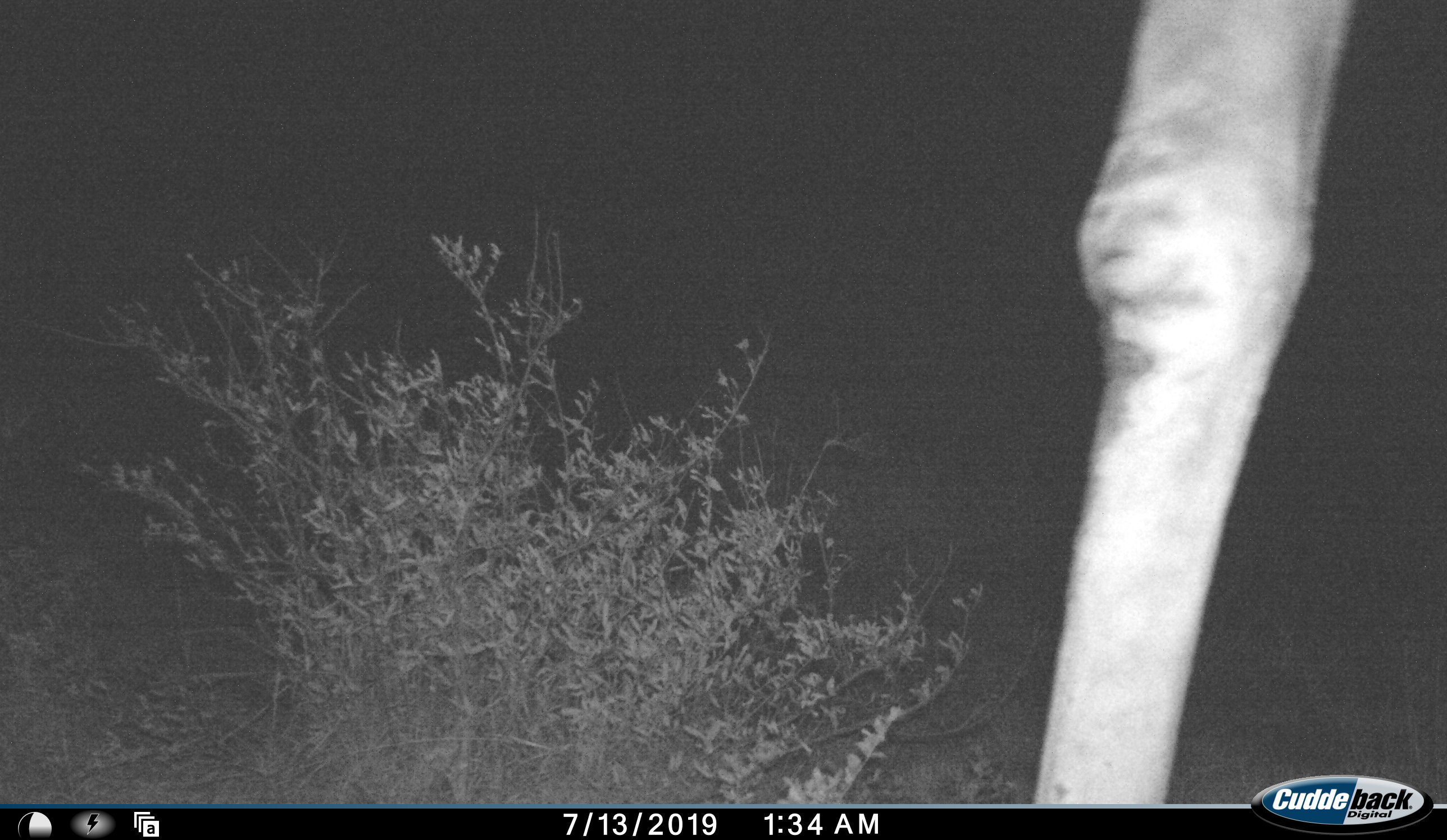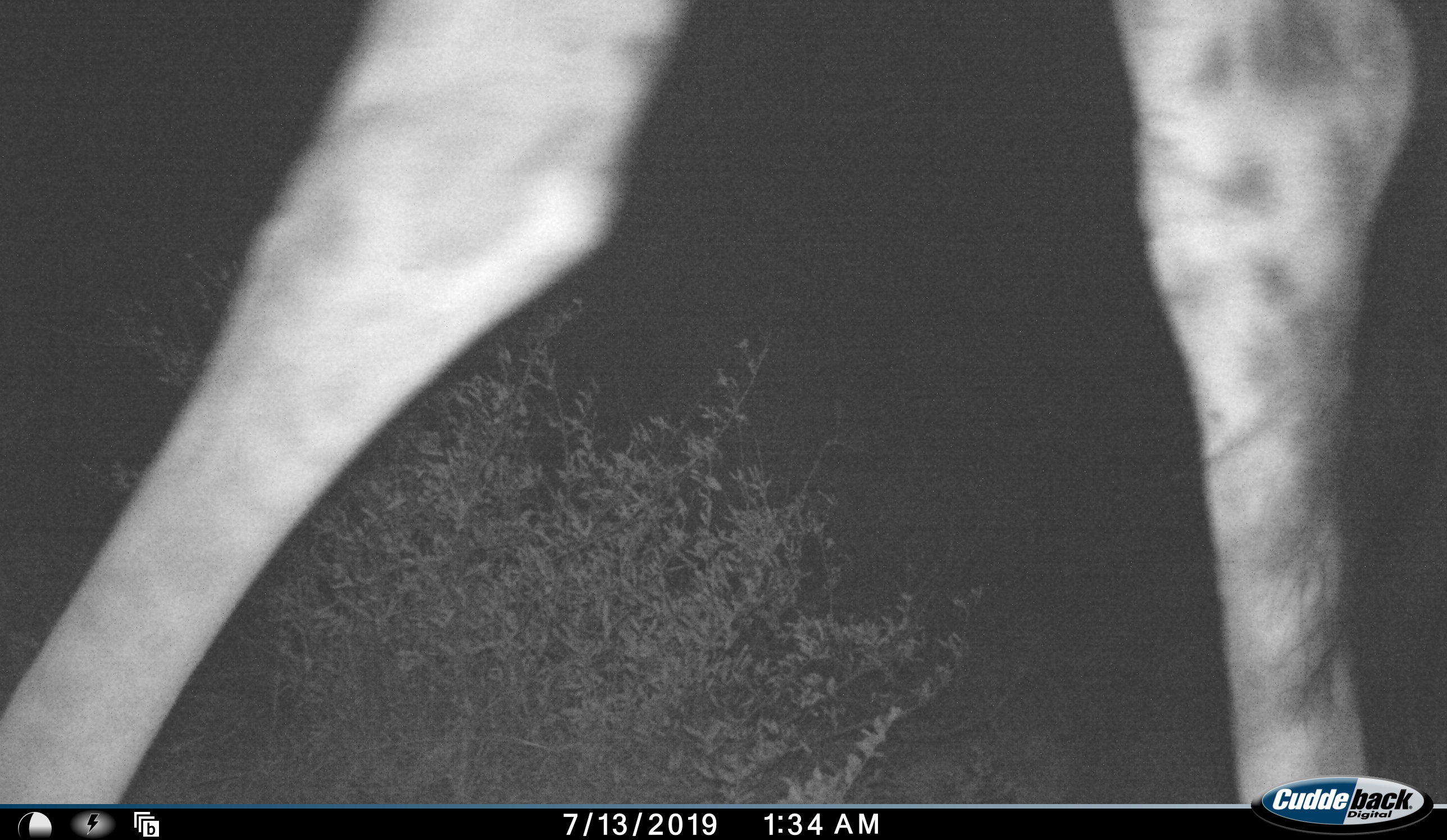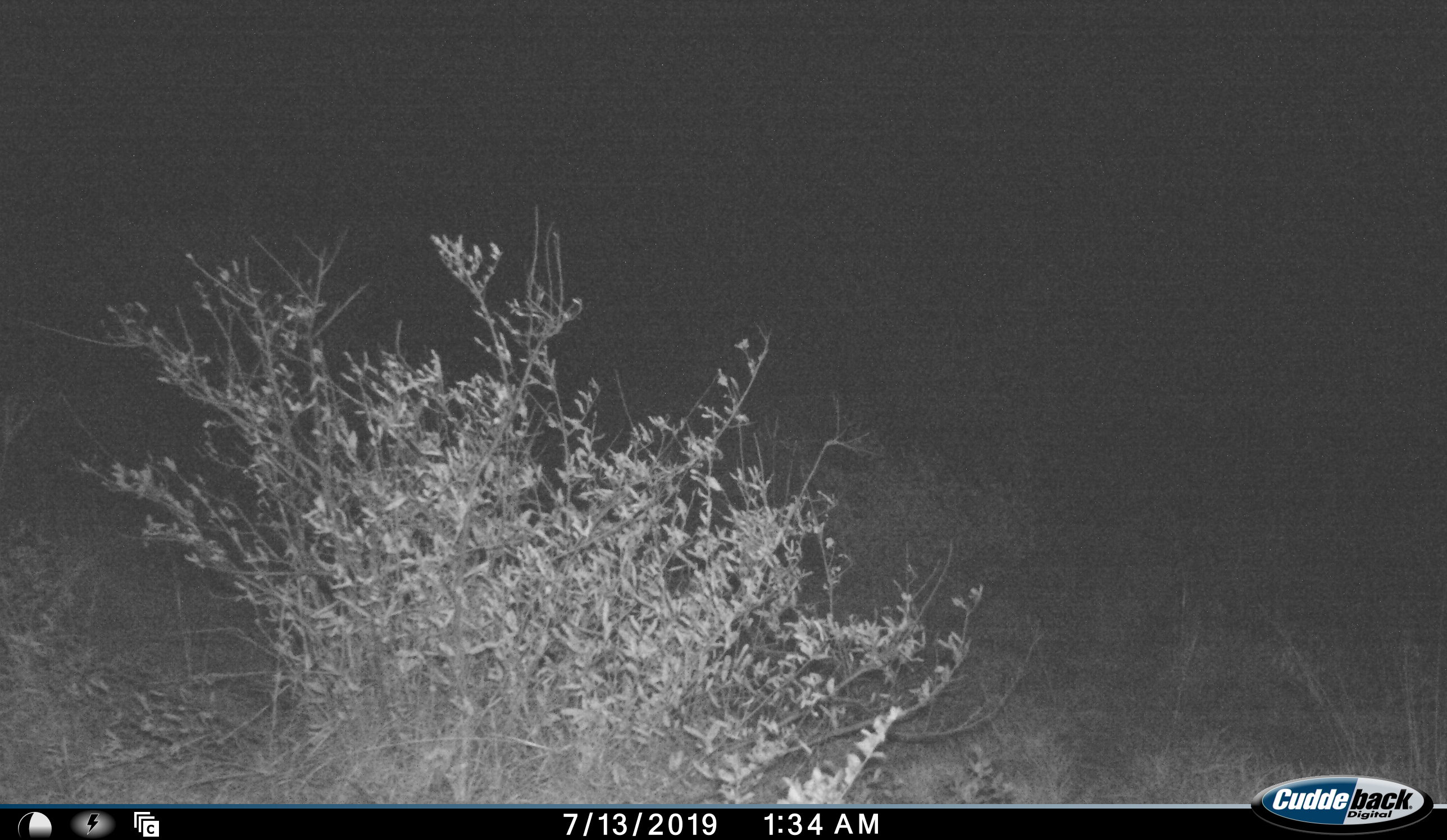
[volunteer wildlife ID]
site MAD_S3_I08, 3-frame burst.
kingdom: Animalia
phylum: Chordata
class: Mammalia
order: Artiodactyla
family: Giraffidae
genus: Giraffa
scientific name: Giraffa camelopardalis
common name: giraffe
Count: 1.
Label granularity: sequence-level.